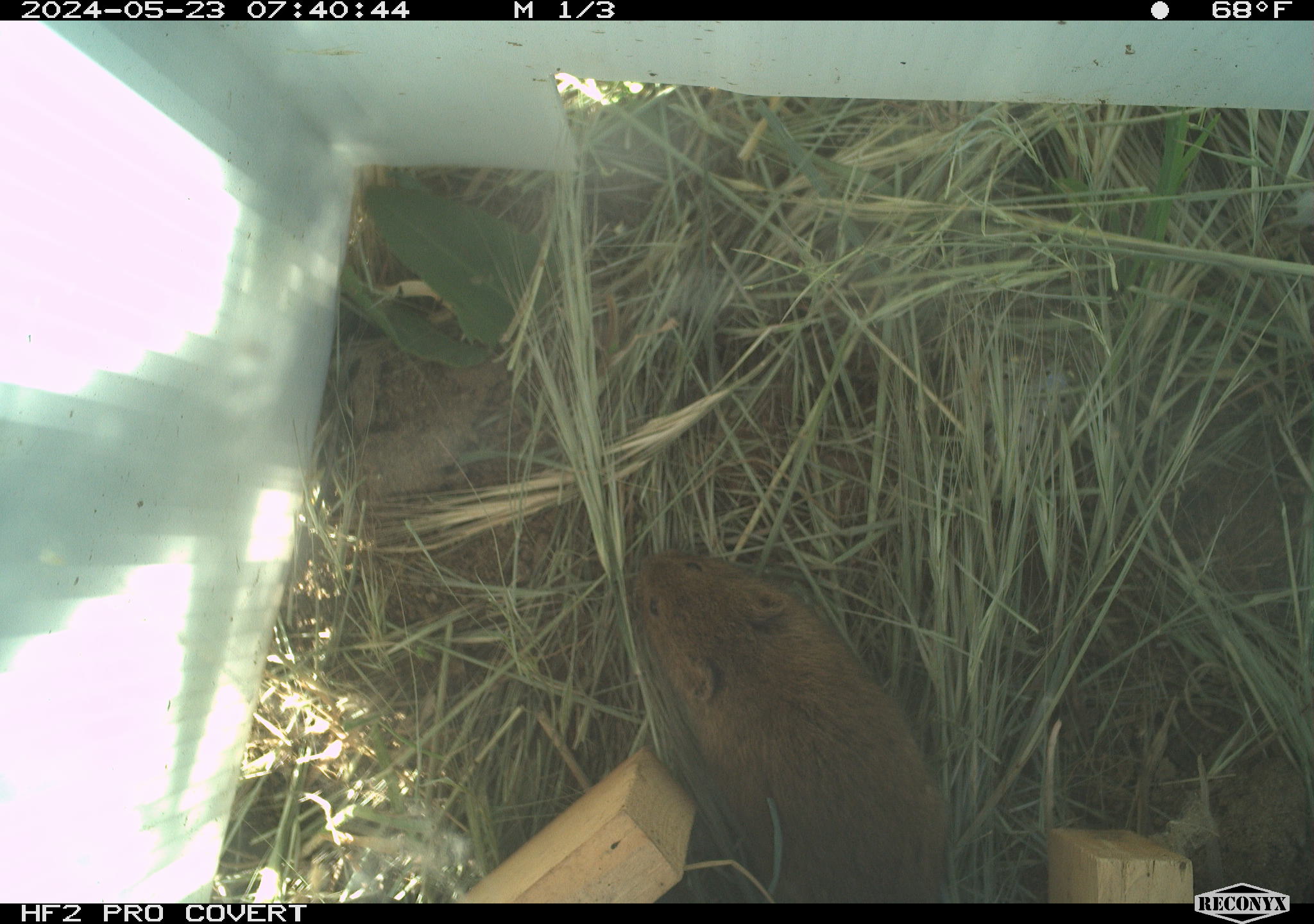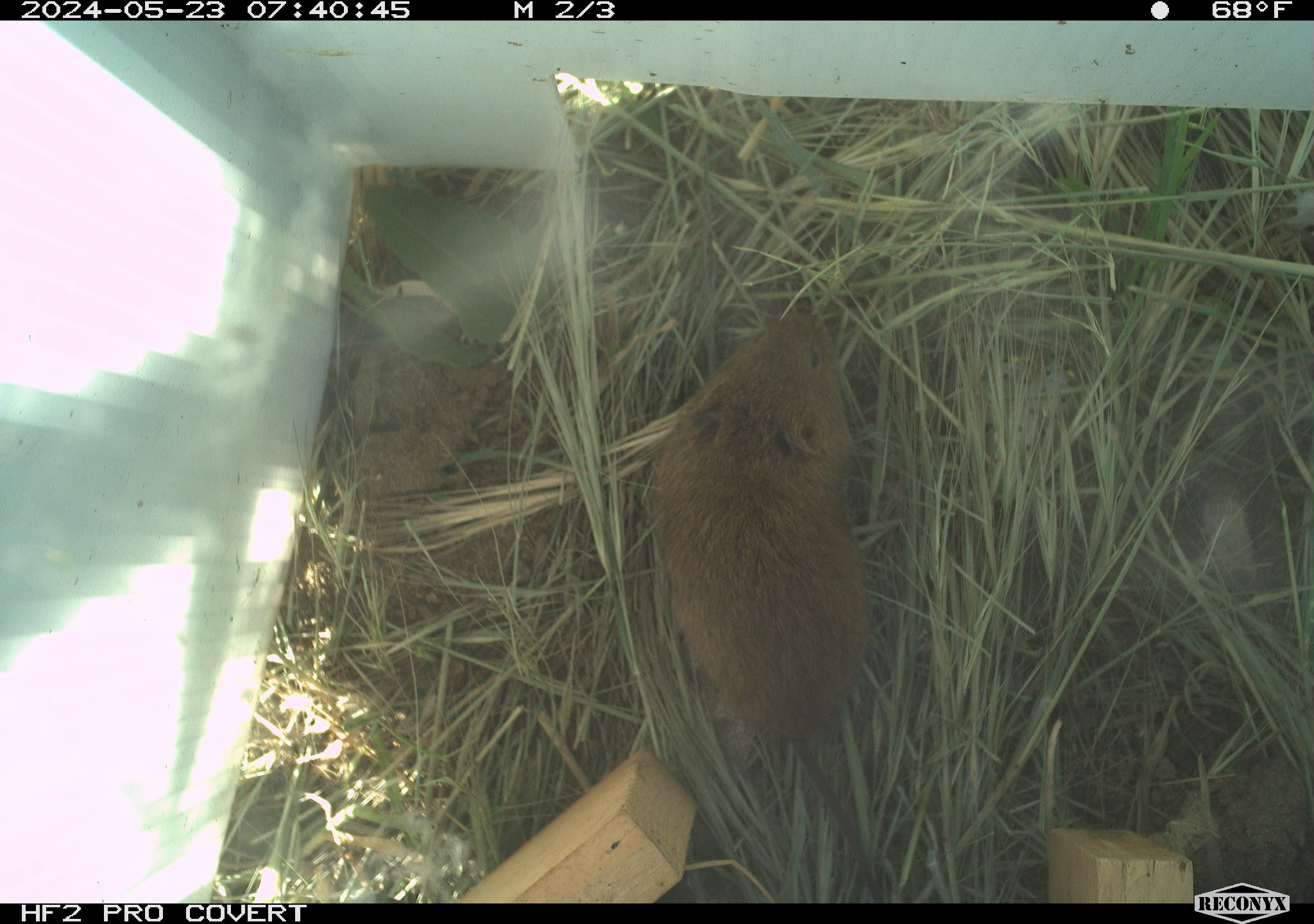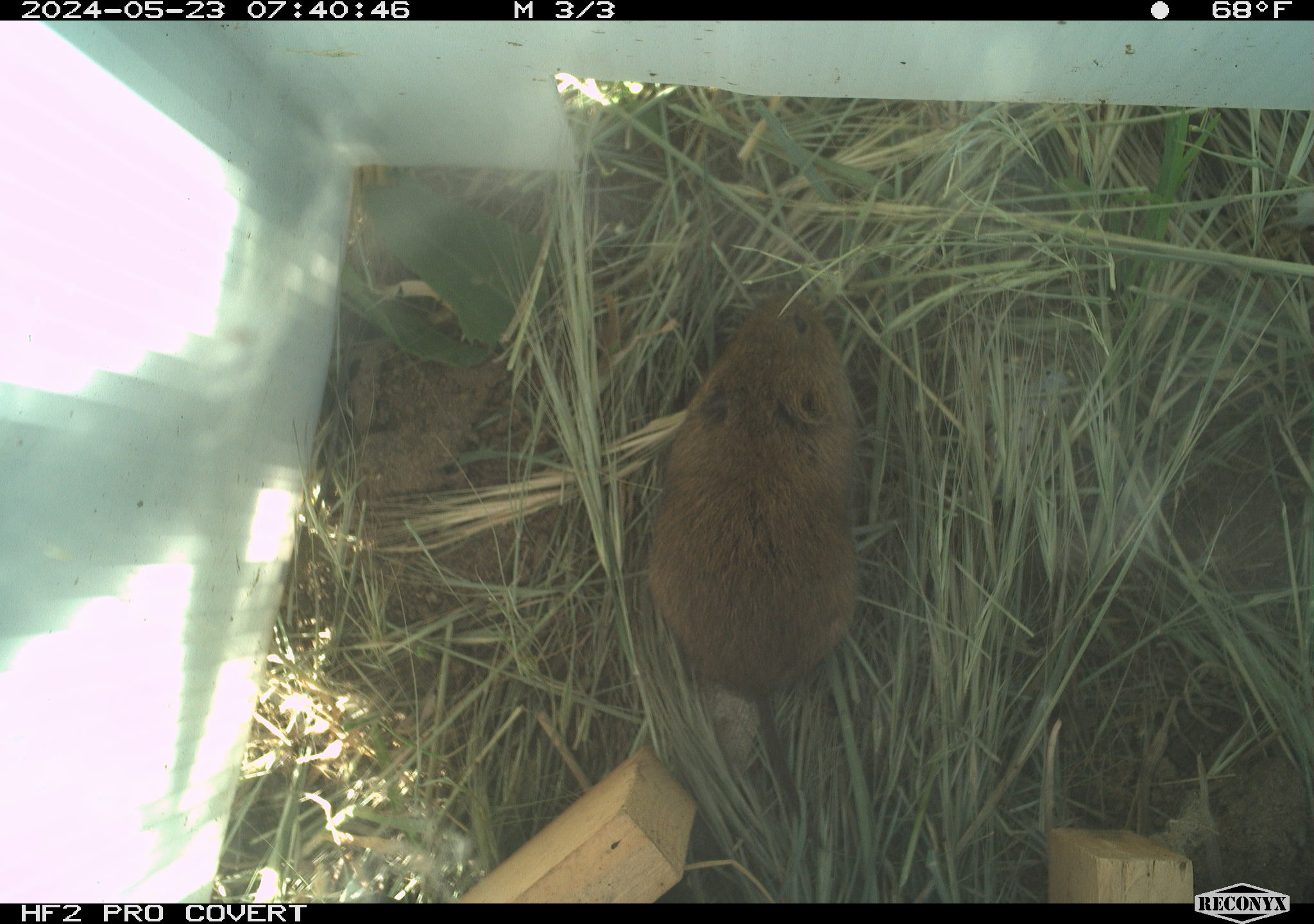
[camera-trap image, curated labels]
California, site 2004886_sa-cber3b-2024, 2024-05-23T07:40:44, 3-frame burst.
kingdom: Animalia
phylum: Chordata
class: Mammalia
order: Rodentia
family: Cricetidae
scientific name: Arvicolinae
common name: voles, lemmings, and muskrats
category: arvicolinae subfamily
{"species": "arvicolinae subfamily (voles, lemmings, and muskrats) (Arvicolinae)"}